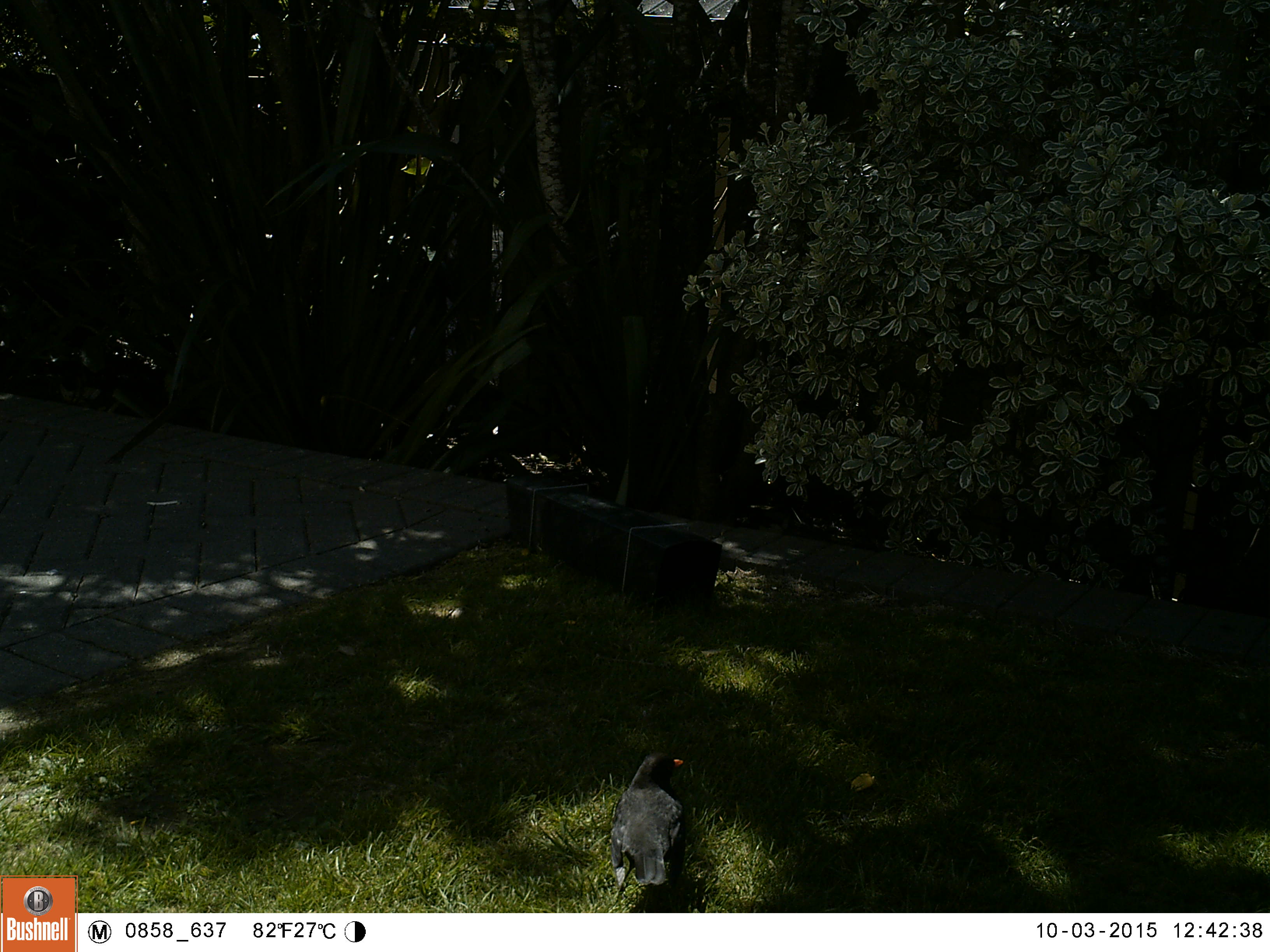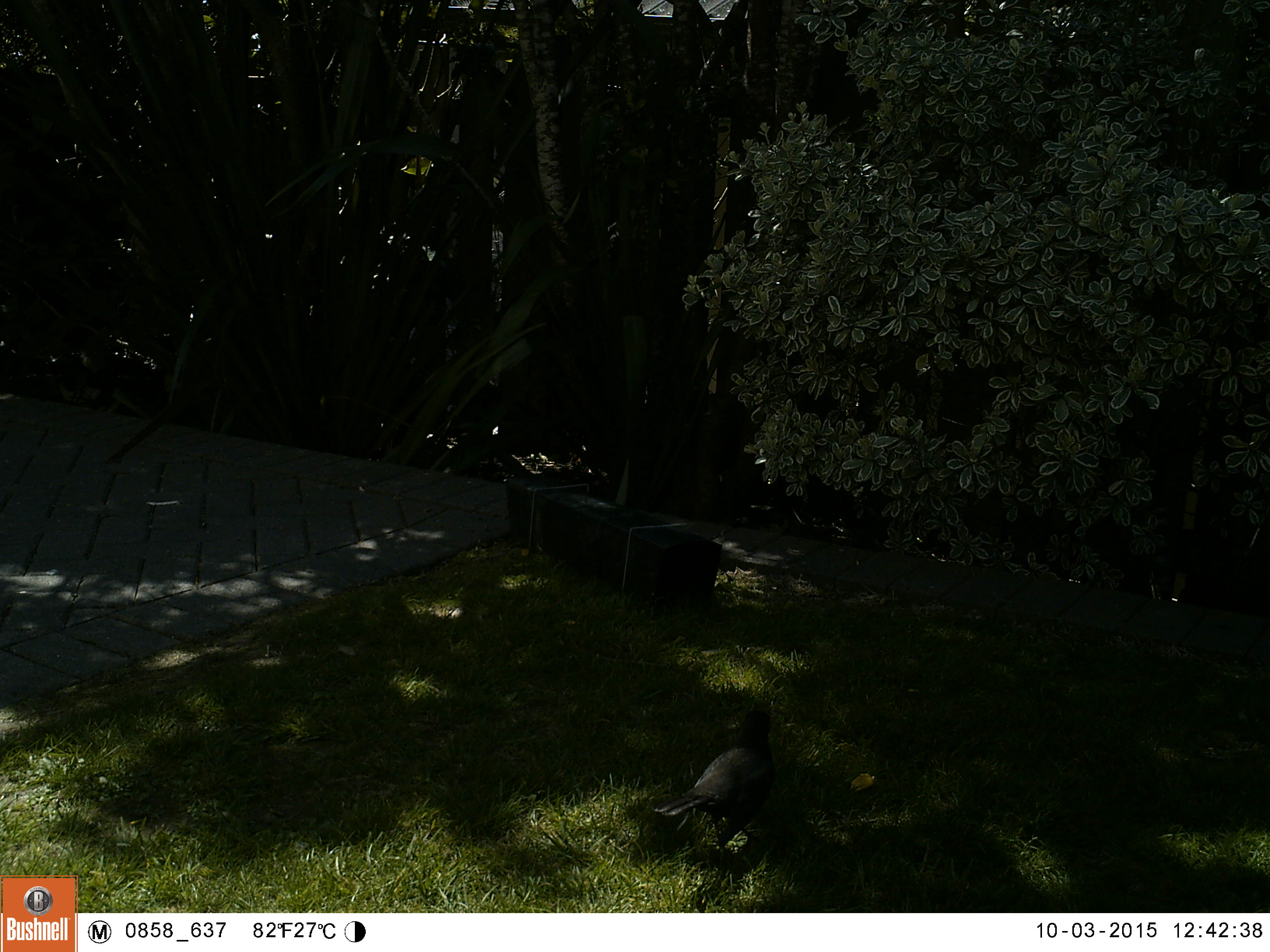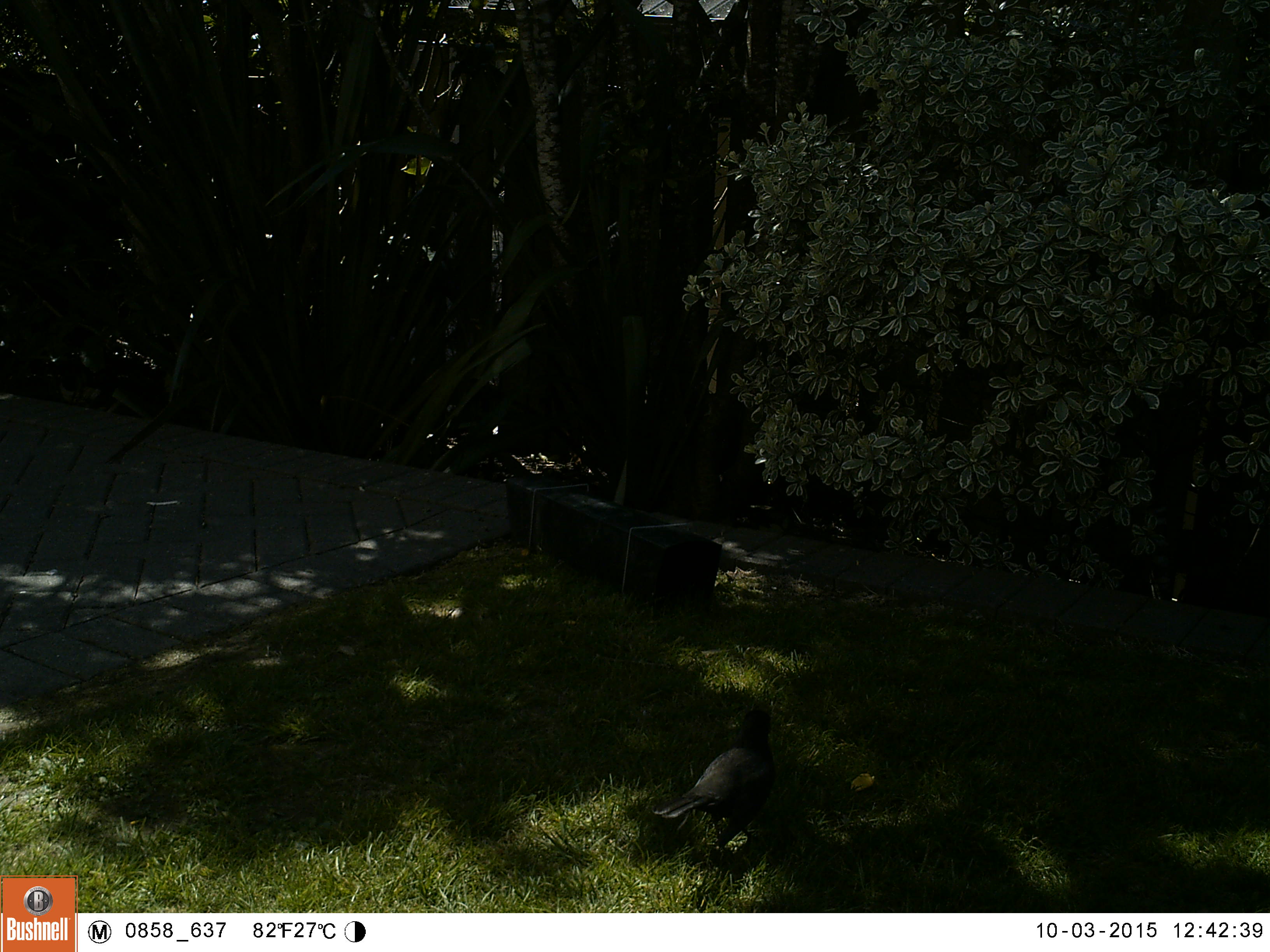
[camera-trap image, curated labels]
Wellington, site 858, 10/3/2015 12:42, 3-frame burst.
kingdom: Animalia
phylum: Chordata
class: Aves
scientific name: Aves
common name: bird